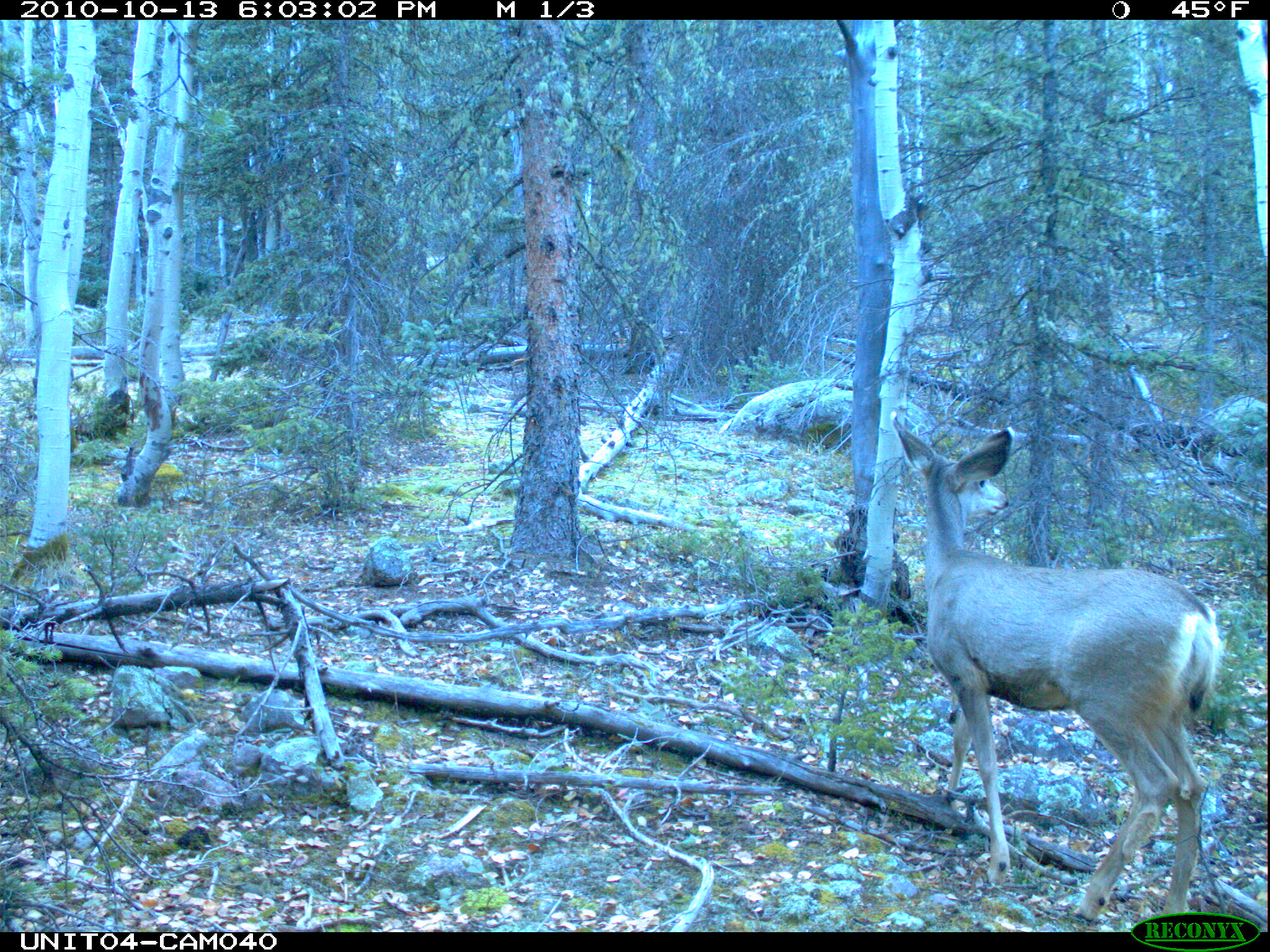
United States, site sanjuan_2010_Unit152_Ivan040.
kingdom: Animalia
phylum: Chordata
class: Mammalia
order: Artiodactyla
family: Cervidae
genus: Odocoileus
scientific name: Odocoileus hemionus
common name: mule deer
Odocoileus hemionus (mule deer).